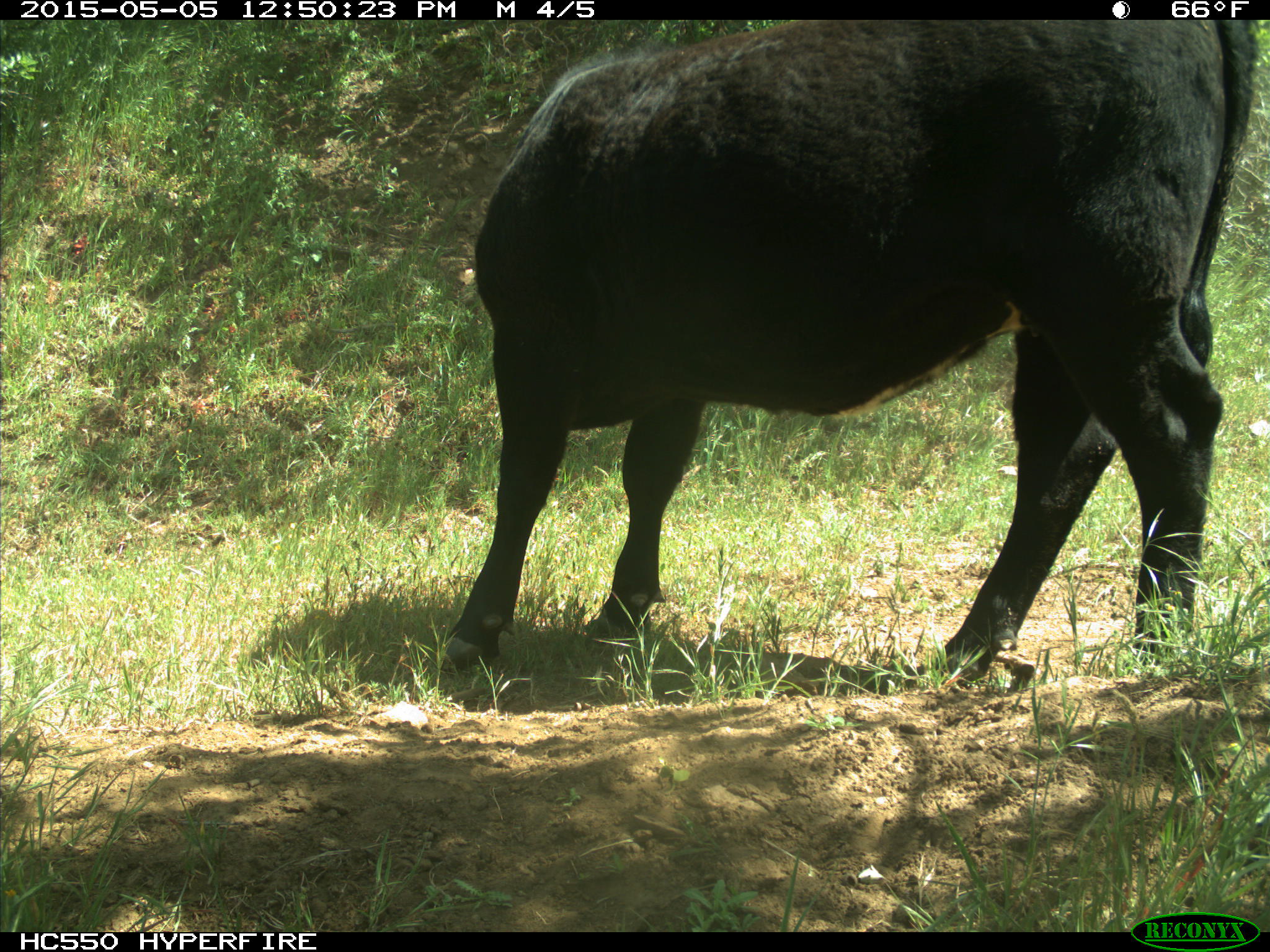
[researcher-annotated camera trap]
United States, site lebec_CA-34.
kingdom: Animalia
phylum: Chordata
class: Mammalia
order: Artiodactyla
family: Bovidae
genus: Bos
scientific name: Bos taurus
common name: domestic cow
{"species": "Bos taurus (domestic cow)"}